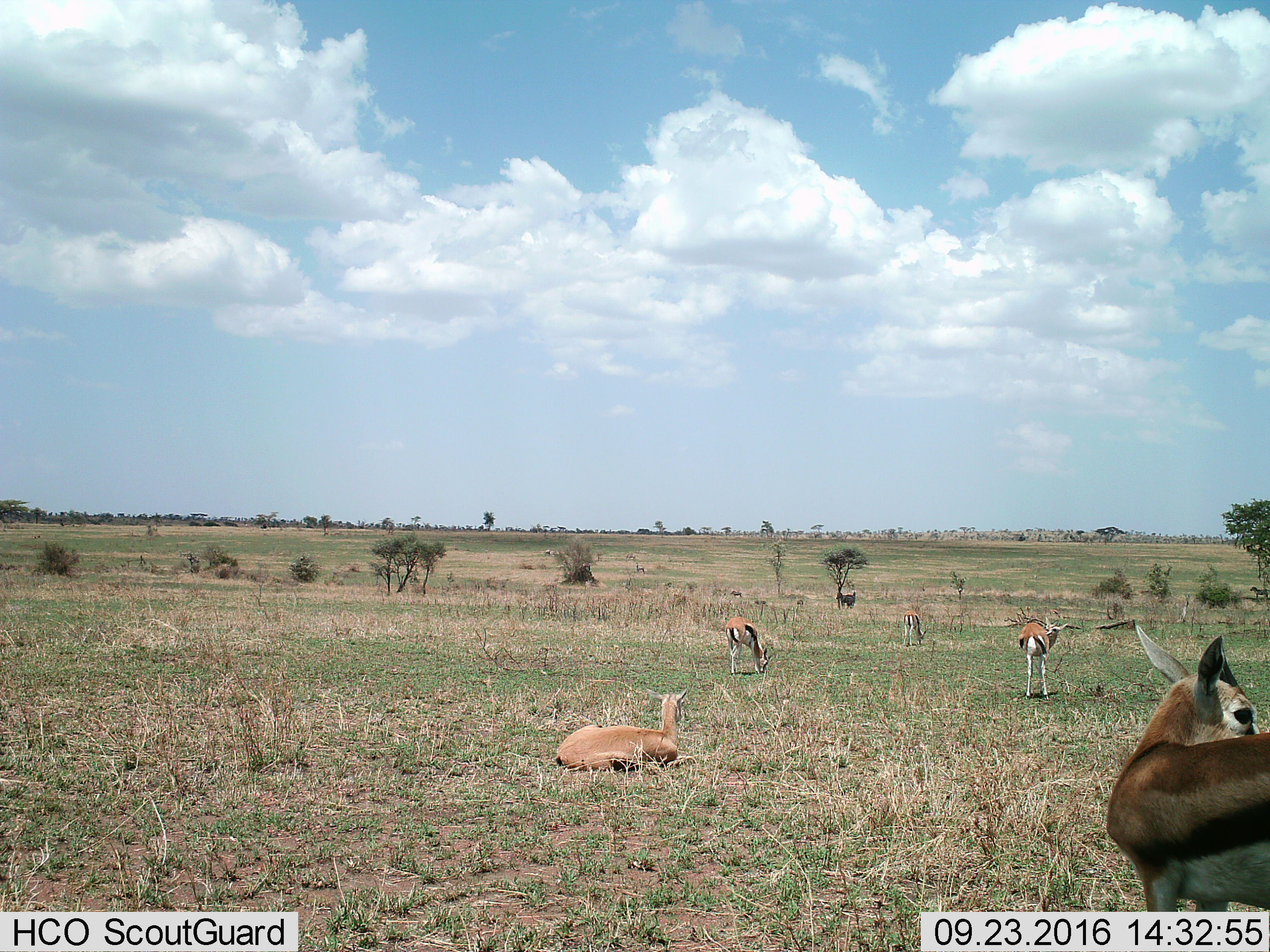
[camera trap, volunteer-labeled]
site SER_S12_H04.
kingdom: Animalia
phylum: Chordata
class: Mammalia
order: Artiodactyla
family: Bovidae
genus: Eudorcas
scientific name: Eudorcas thomsonii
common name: thomson's gazelle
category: gazellethomsons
Gazellethomsons (thomson's gazelle) (Eudorcas thomsonii), count 5. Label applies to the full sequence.